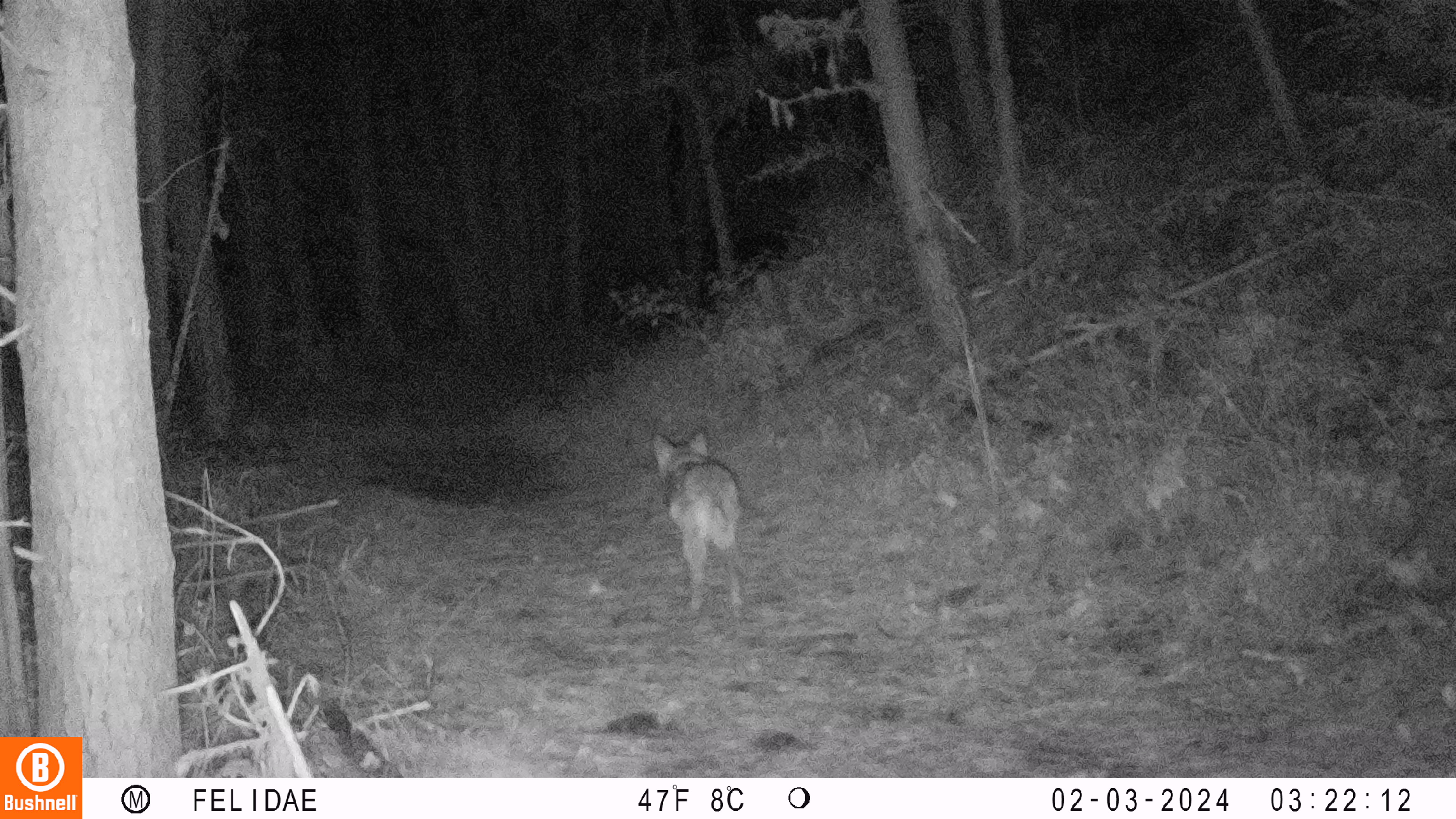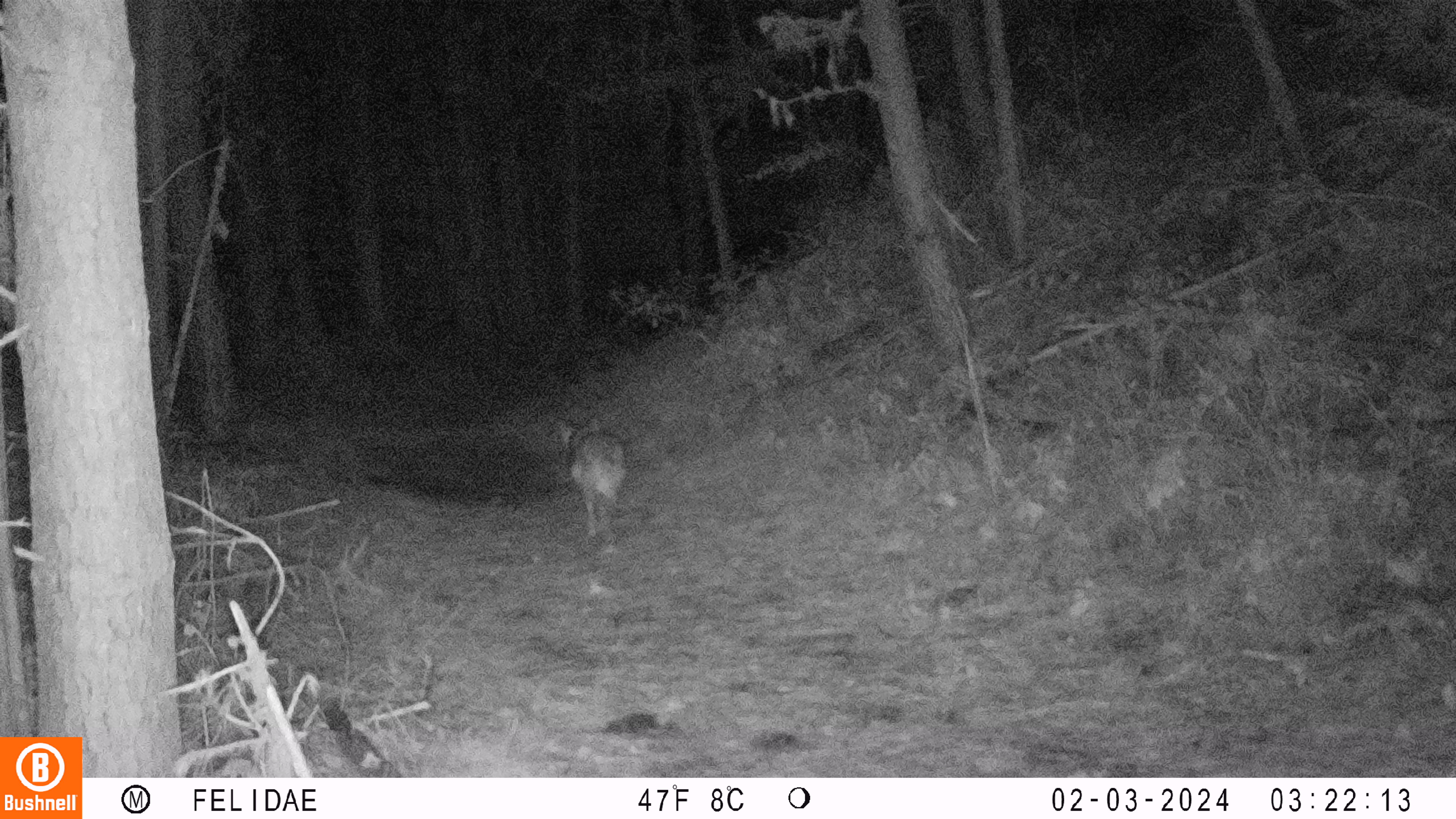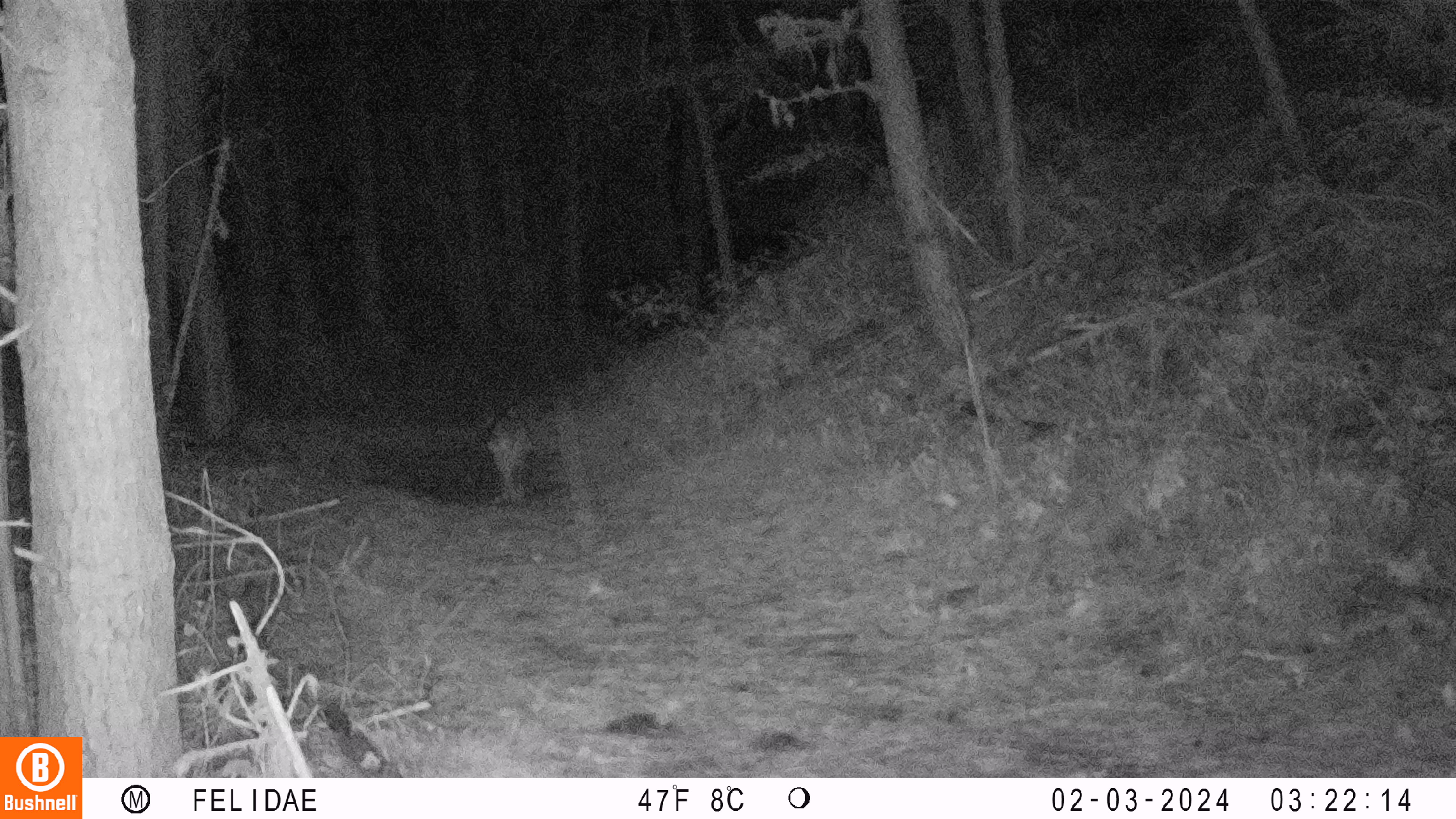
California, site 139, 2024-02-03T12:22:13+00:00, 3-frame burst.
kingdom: Animalia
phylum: Chordata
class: Mammalia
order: Carnivora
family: Canidae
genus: Canis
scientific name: Canis latrans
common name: coyote